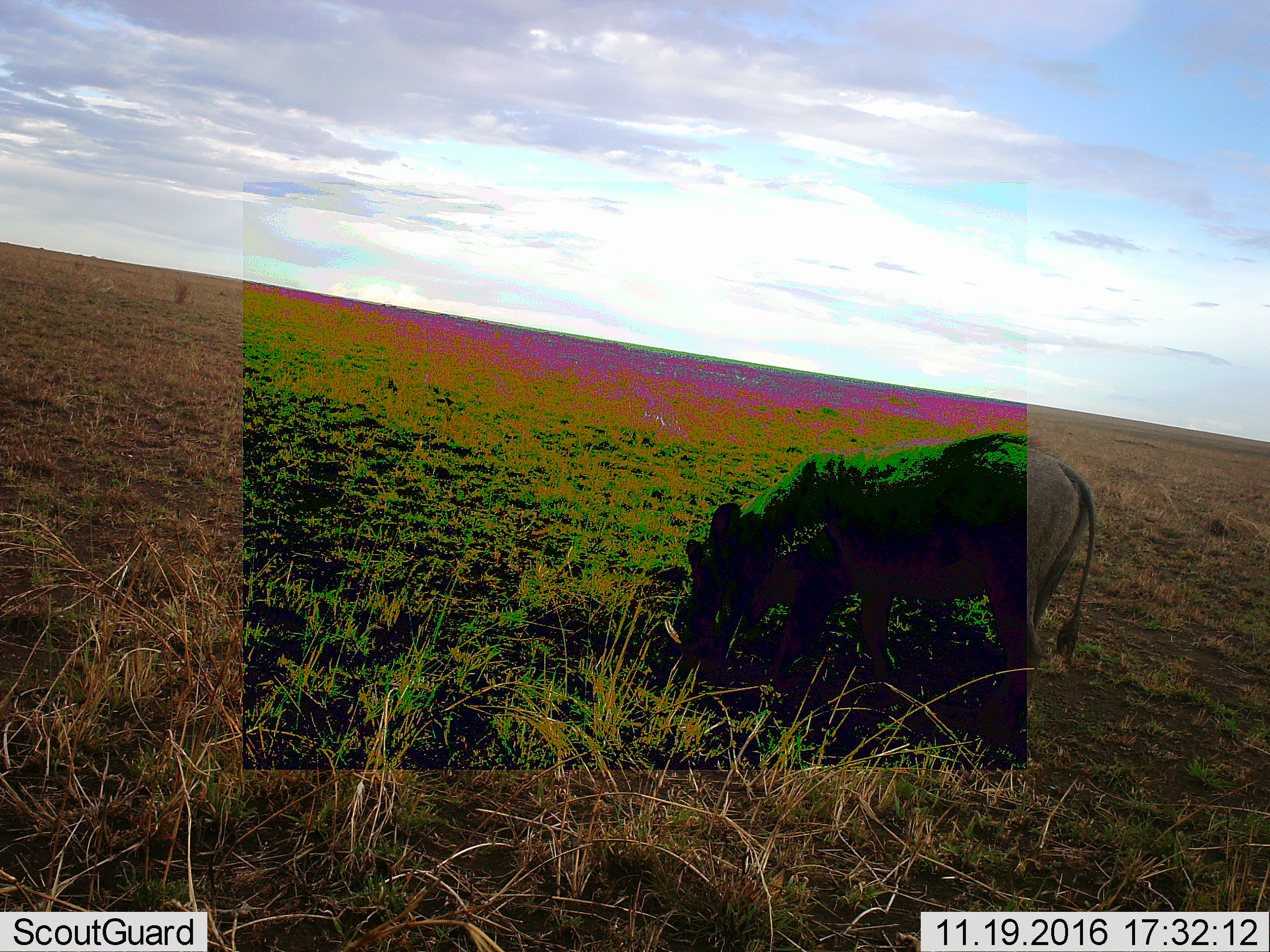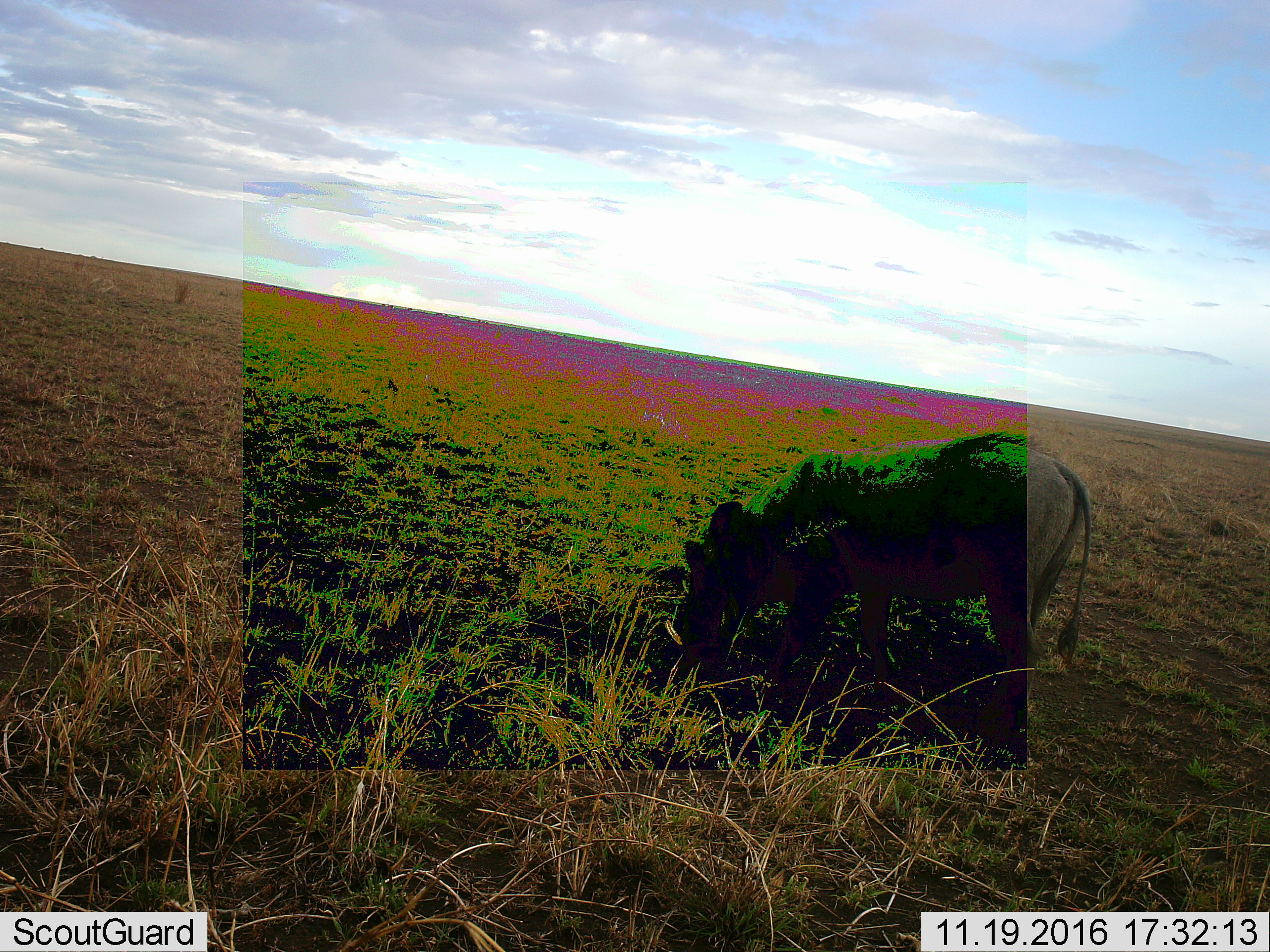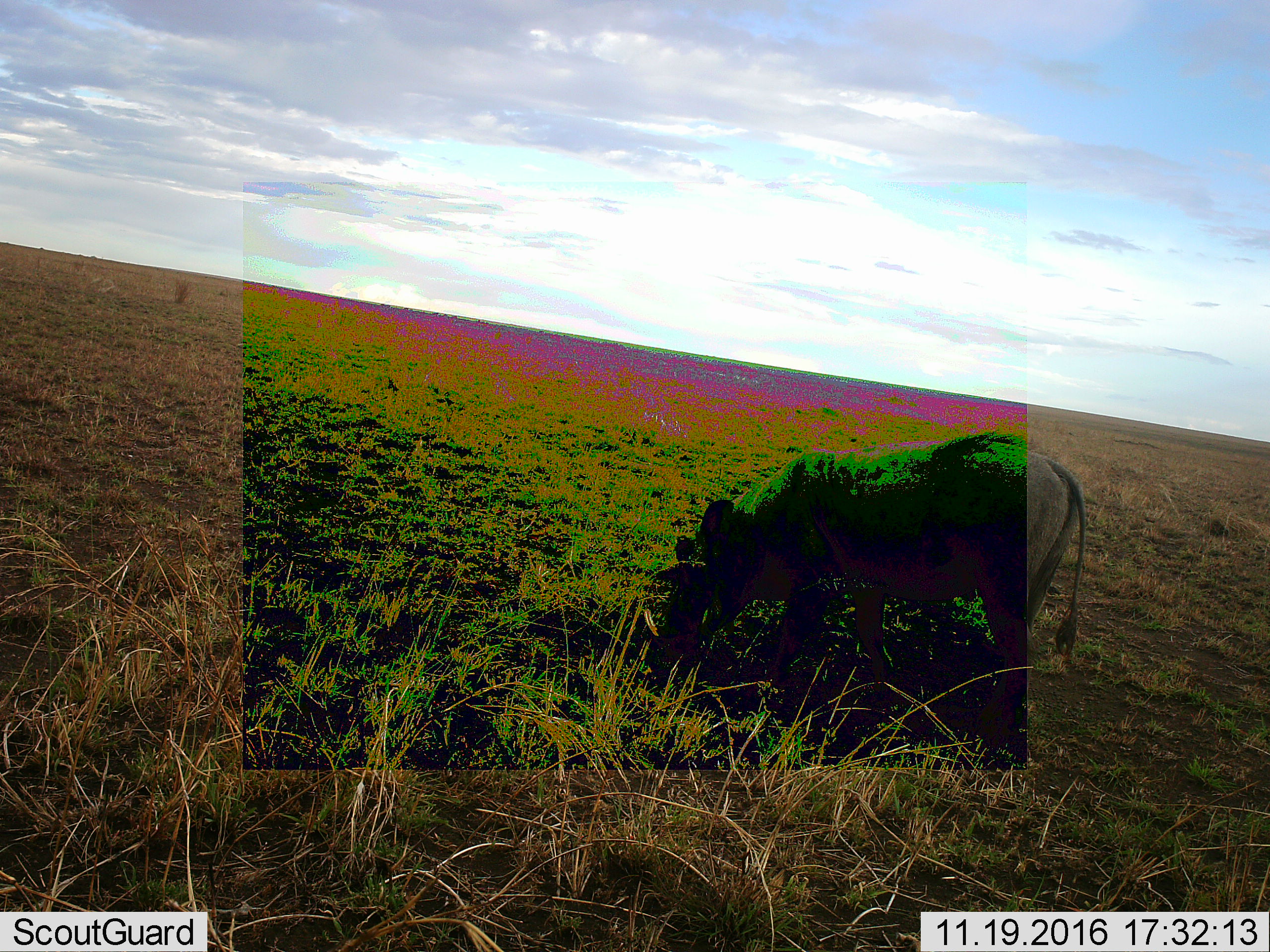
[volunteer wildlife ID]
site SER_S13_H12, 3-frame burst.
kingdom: Animalia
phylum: Chordata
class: Mammalia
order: Artiodactyla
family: Suidae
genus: Phacochoerus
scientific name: Phacochoerus africanus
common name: warthog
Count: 1.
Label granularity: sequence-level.